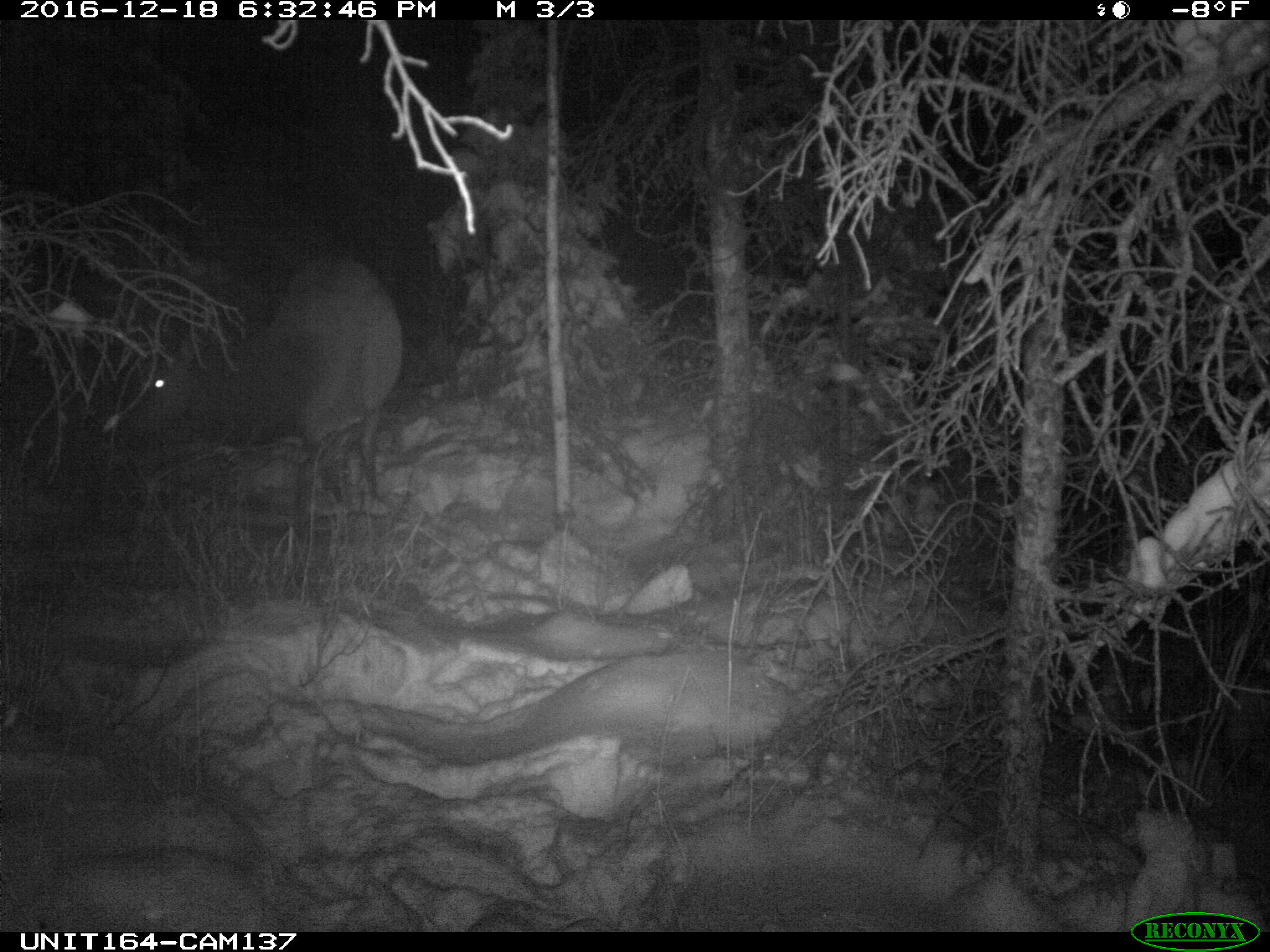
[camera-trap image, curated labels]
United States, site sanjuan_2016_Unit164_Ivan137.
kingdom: Animalia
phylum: Chordata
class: Mammalia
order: Artiodactyla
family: Cervidae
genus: Cervus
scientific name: Cervus elaphus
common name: red deer